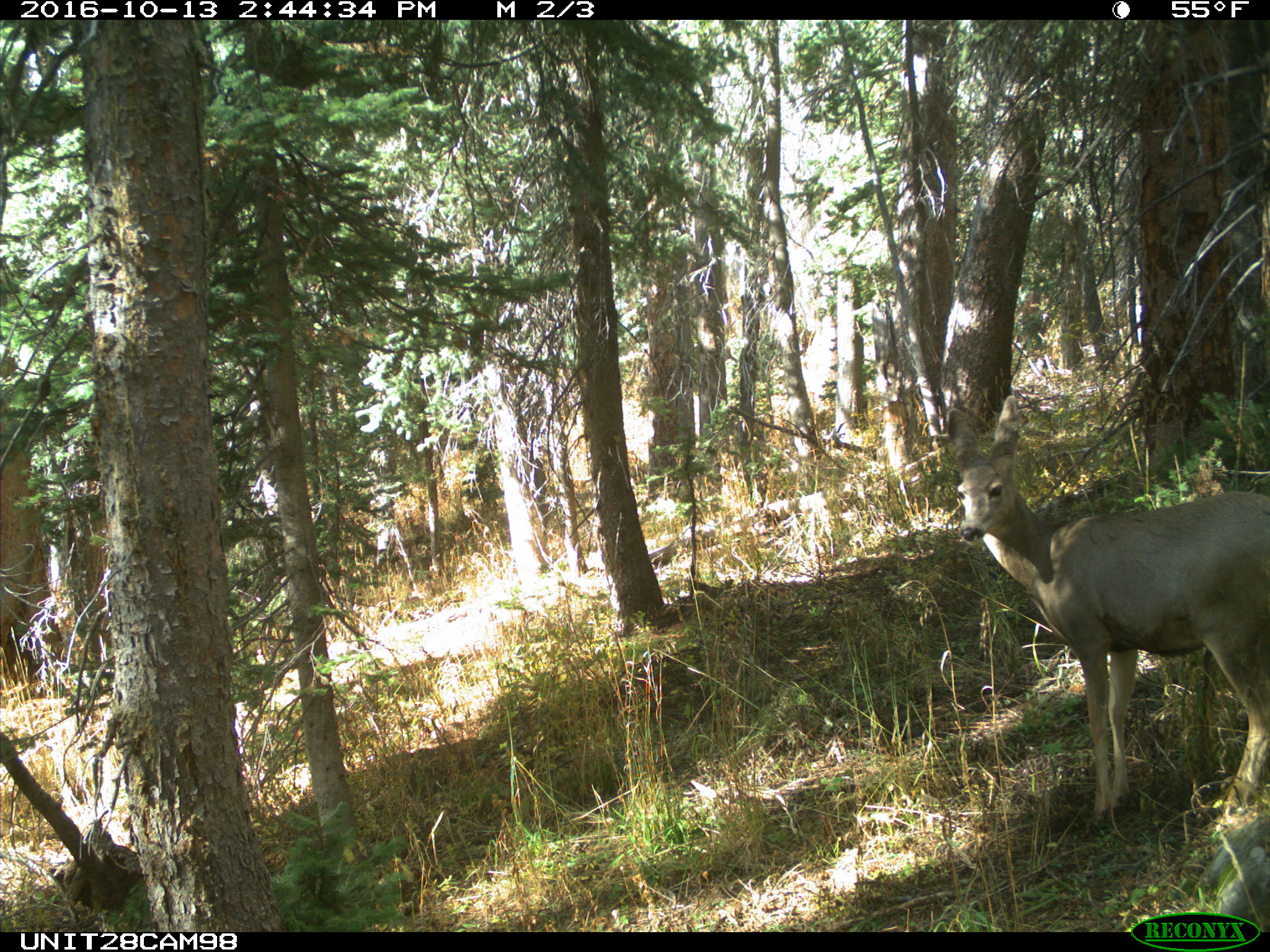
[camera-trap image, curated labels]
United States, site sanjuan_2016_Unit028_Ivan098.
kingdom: Animalia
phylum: Chordata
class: Mammalia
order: Artiodactyla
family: Cervidae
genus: Odocoileus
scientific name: Odocoileus hemionus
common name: mule deer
Odocoileus hemionus (mule deer).